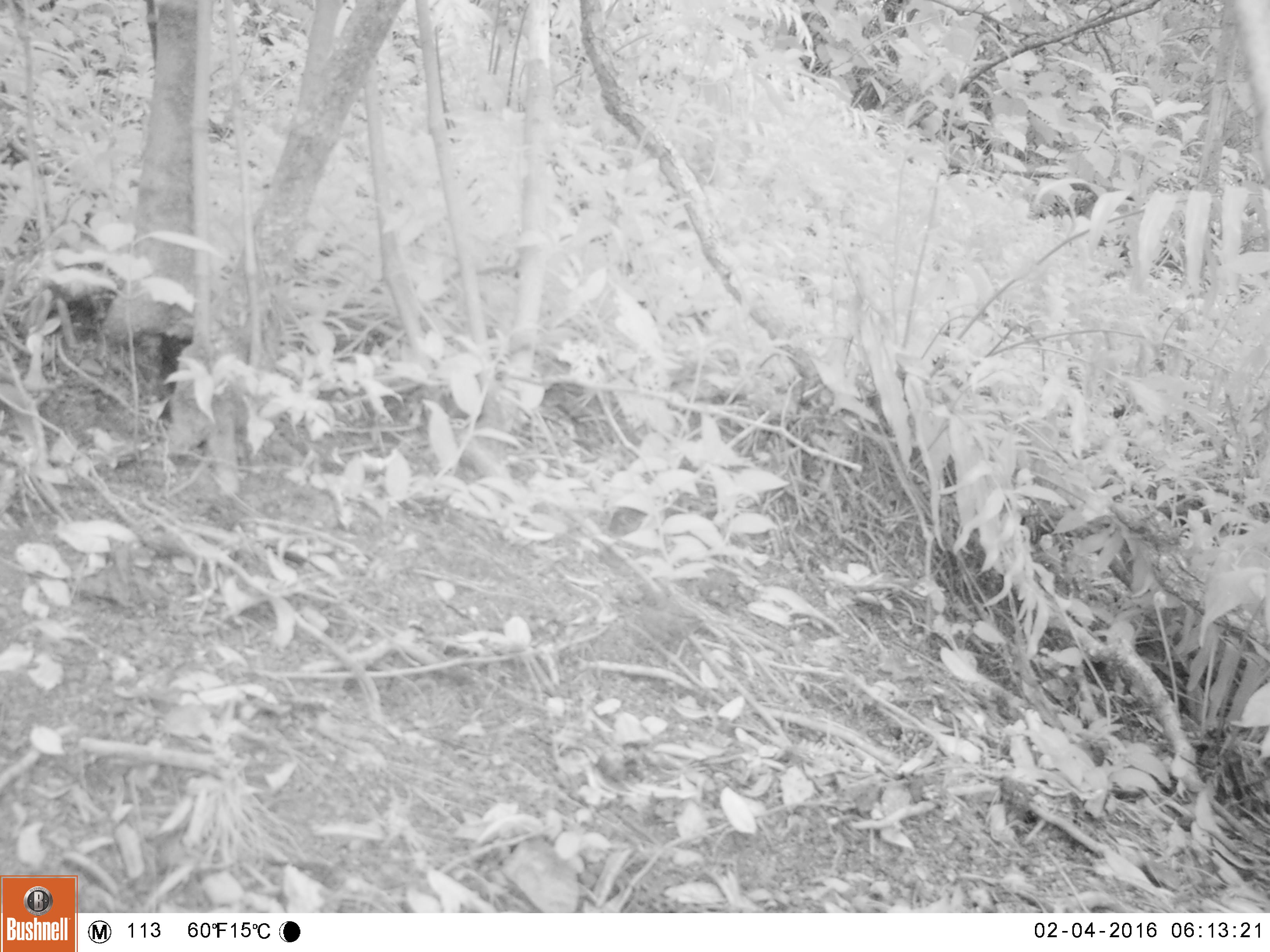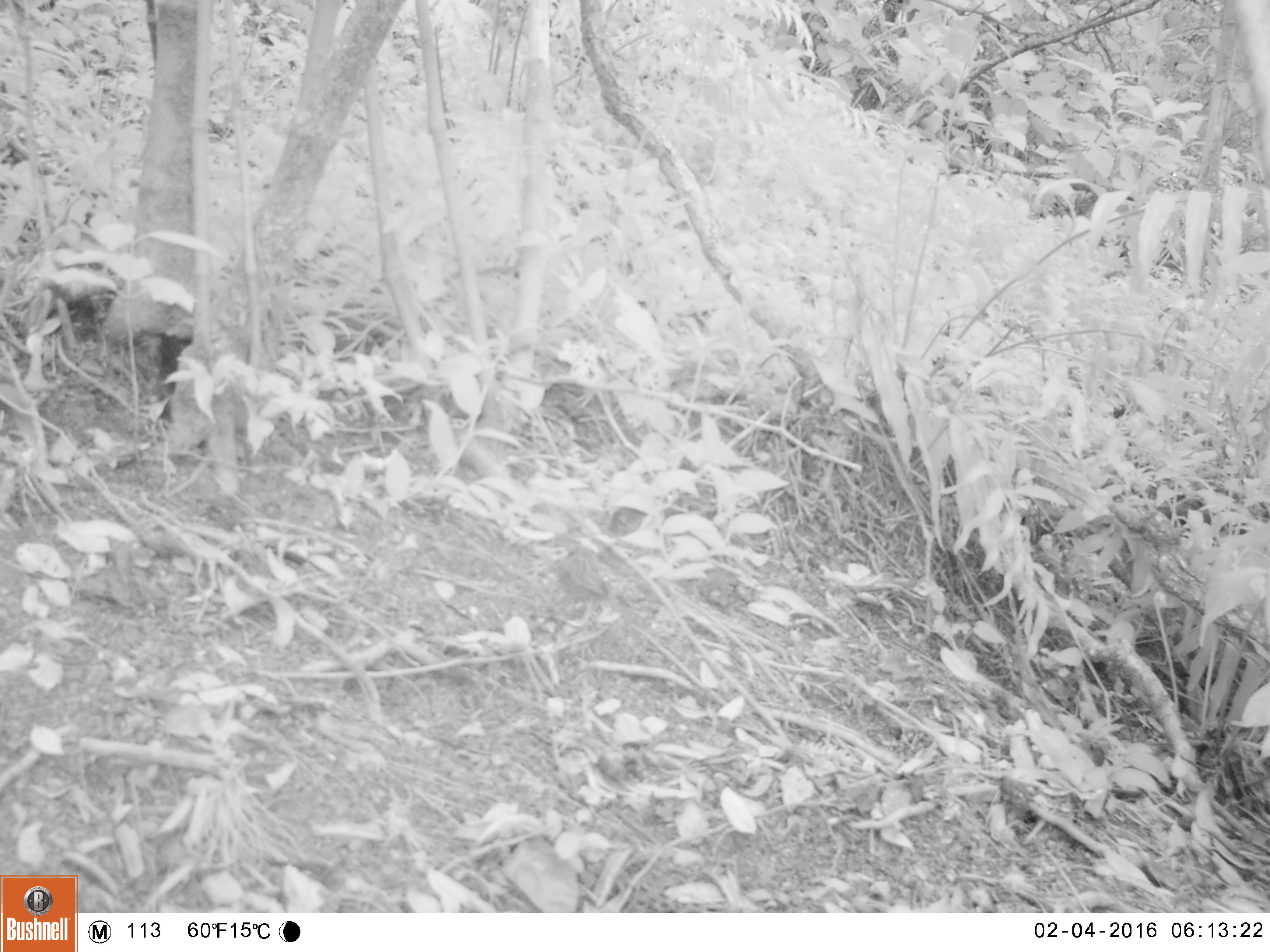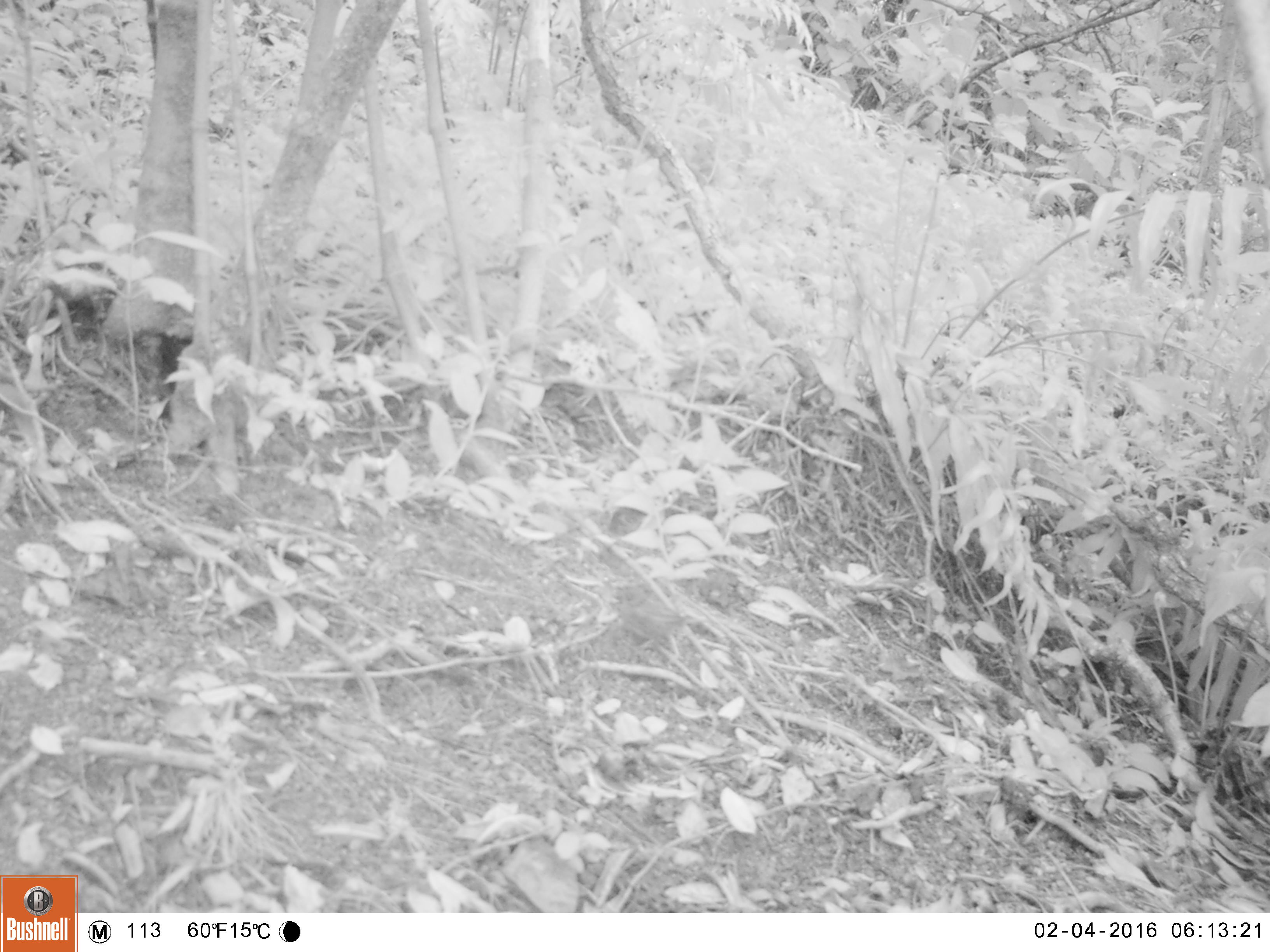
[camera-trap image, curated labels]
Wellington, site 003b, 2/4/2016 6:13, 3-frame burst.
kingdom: Animalia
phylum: Chordata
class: Aves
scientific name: Aves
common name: bird